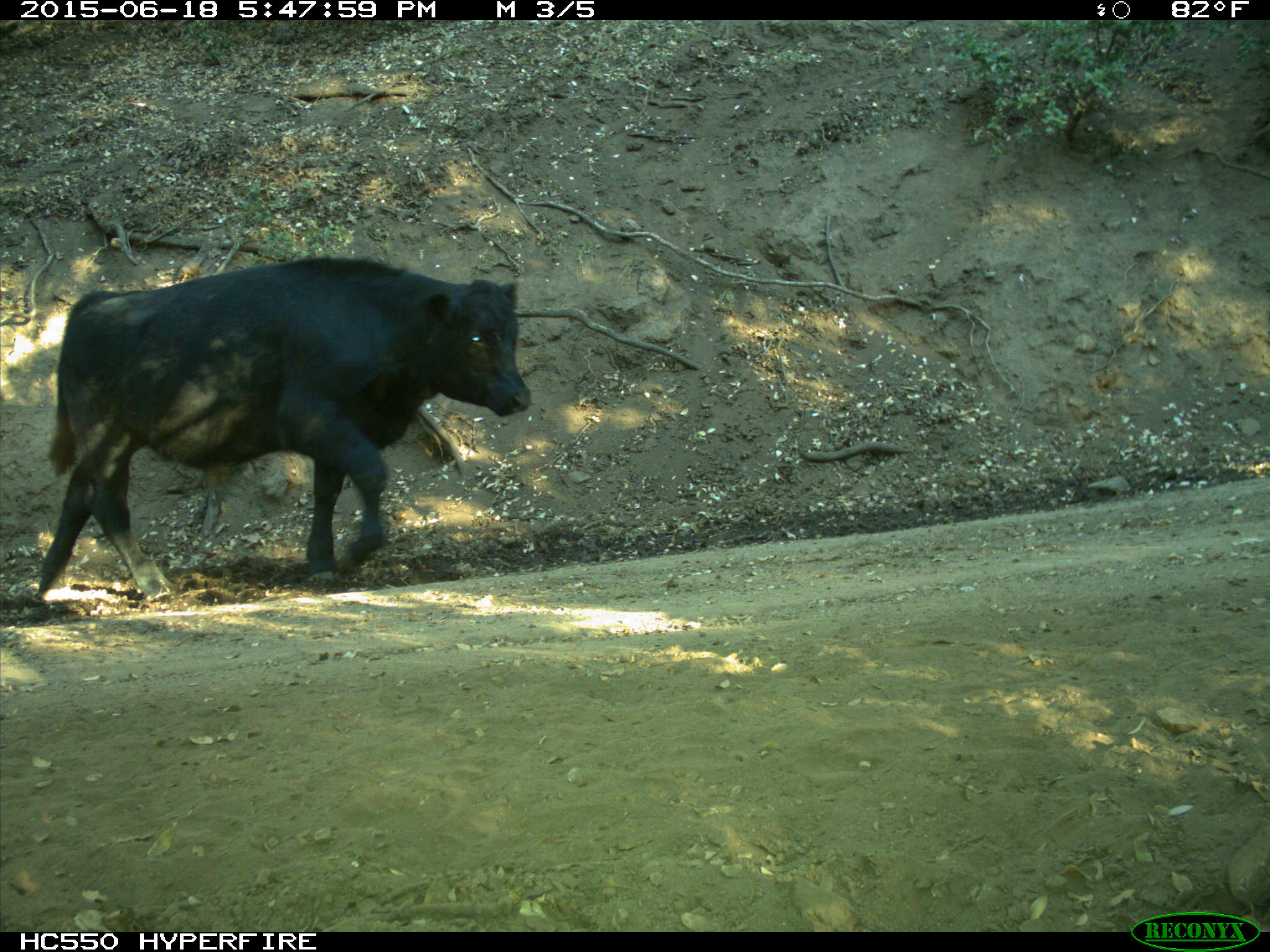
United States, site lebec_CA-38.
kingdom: Animalia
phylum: Chordata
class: Mammalia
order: Artiodactyla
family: Bovidae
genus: Bos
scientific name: Bos taurus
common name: domestic cow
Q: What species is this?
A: Bos taurus (domestic cow).